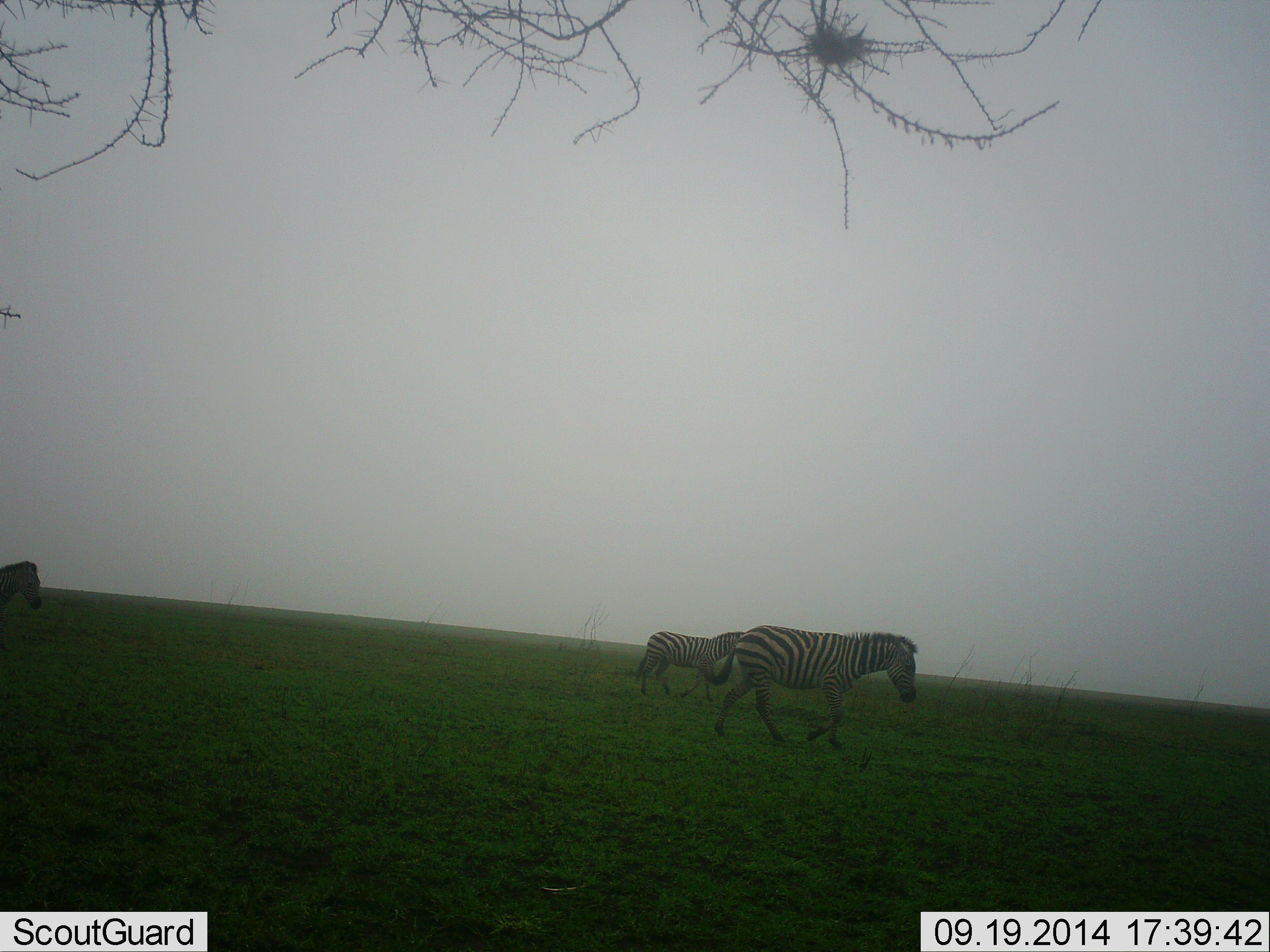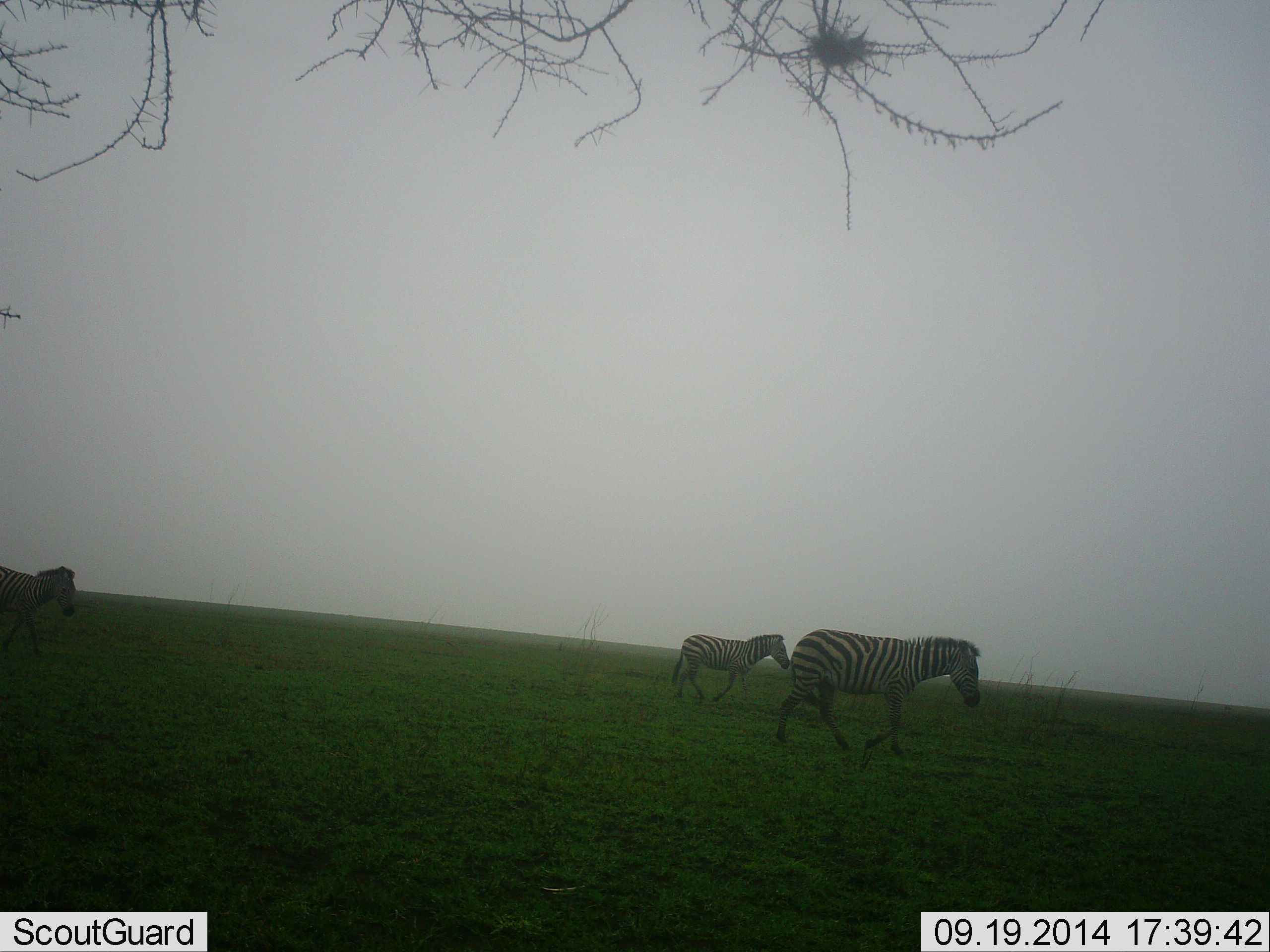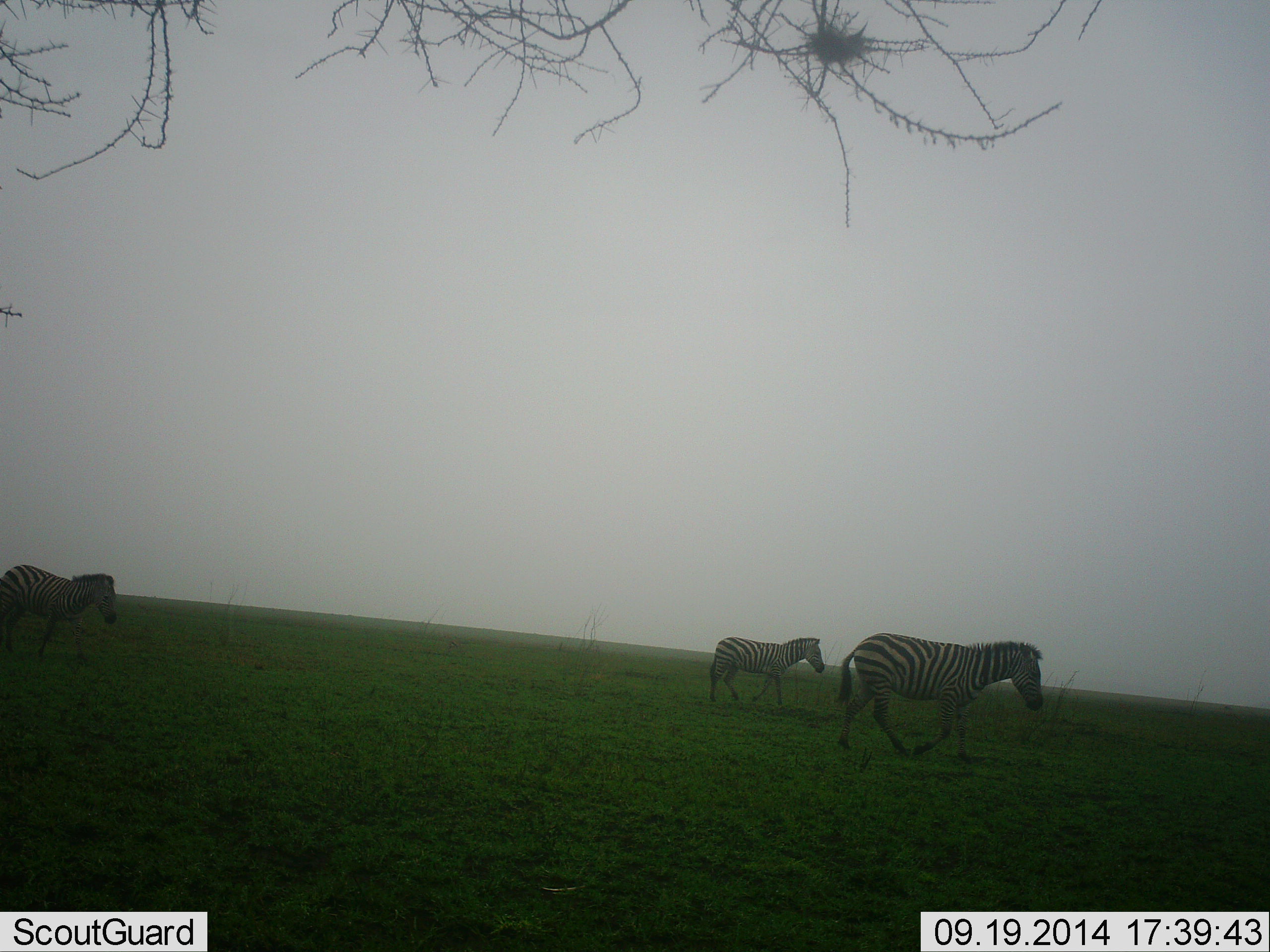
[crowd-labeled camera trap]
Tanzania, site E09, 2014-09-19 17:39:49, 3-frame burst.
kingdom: Animalia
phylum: Chordata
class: Mammalia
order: Perissodactyla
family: Equidae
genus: Equus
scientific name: Equus quagga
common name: plains zebra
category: zebra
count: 3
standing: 10%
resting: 0%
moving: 90%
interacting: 0%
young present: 10%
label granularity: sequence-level